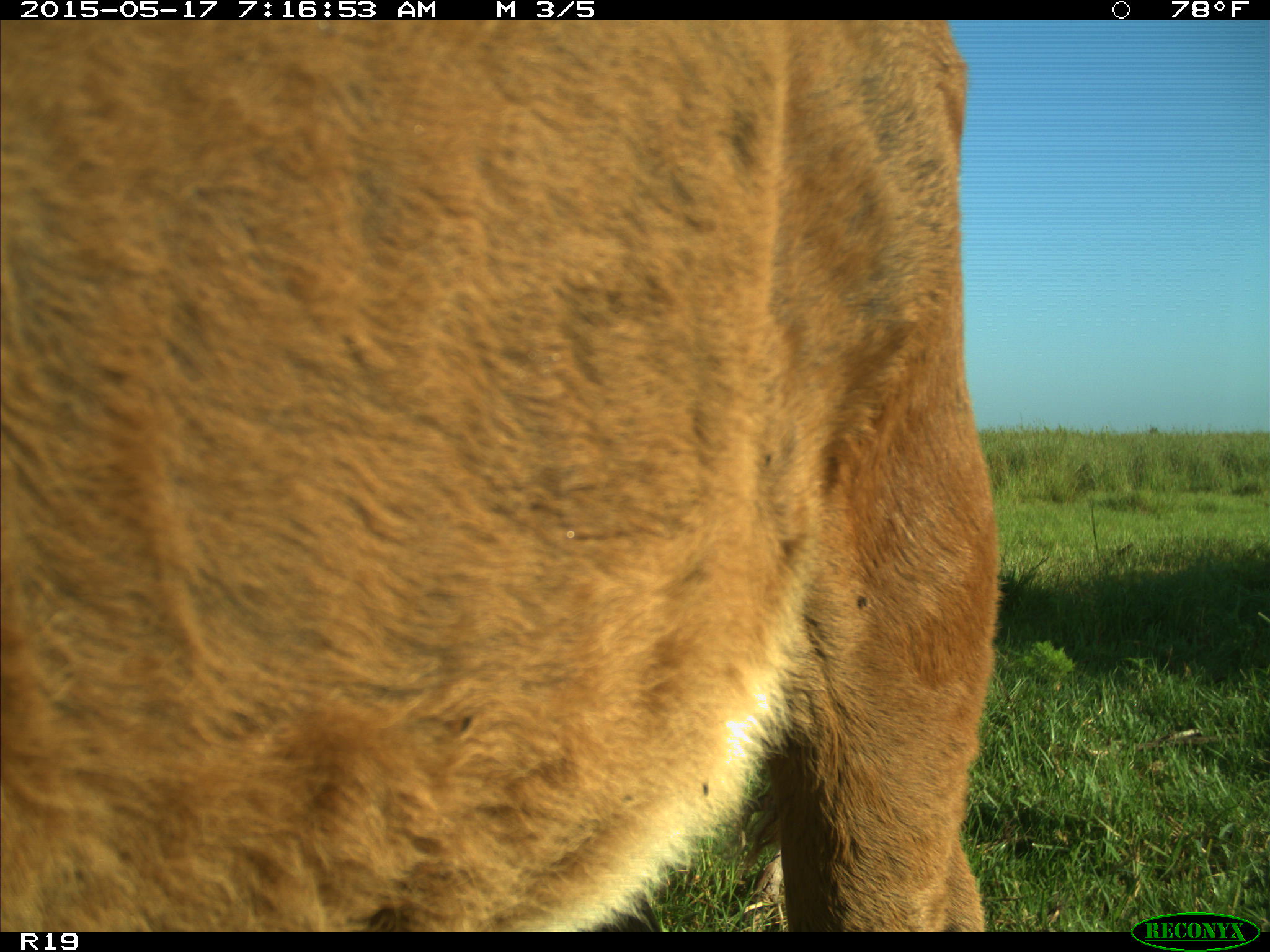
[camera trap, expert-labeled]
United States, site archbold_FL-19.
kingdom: Animalia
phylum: Chordata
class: Mammalia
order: Artiodactyla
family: Bovidae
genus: Bos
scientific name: Bos taurus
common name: domestic cow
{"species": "Bos taurus (domestic cow)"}